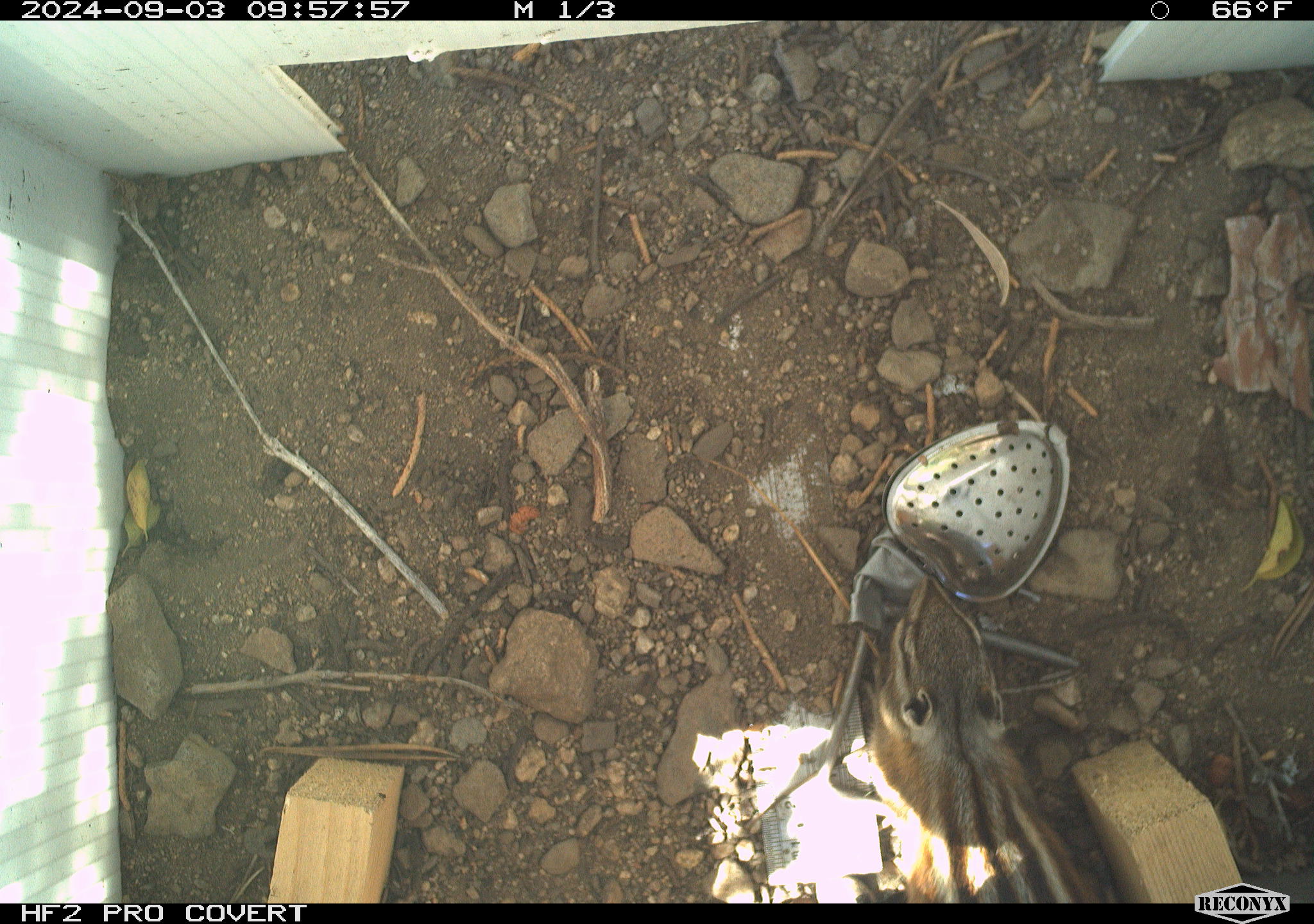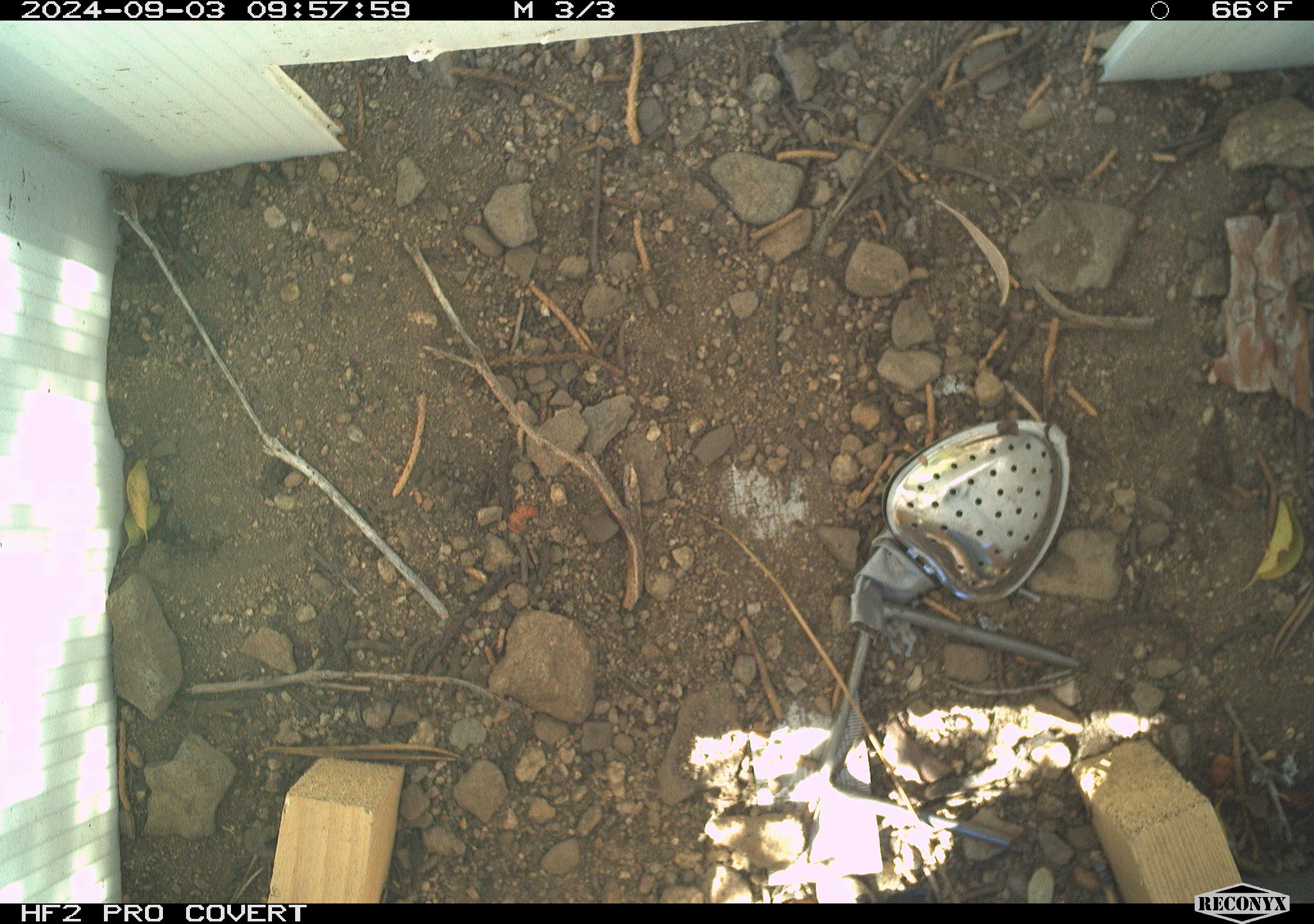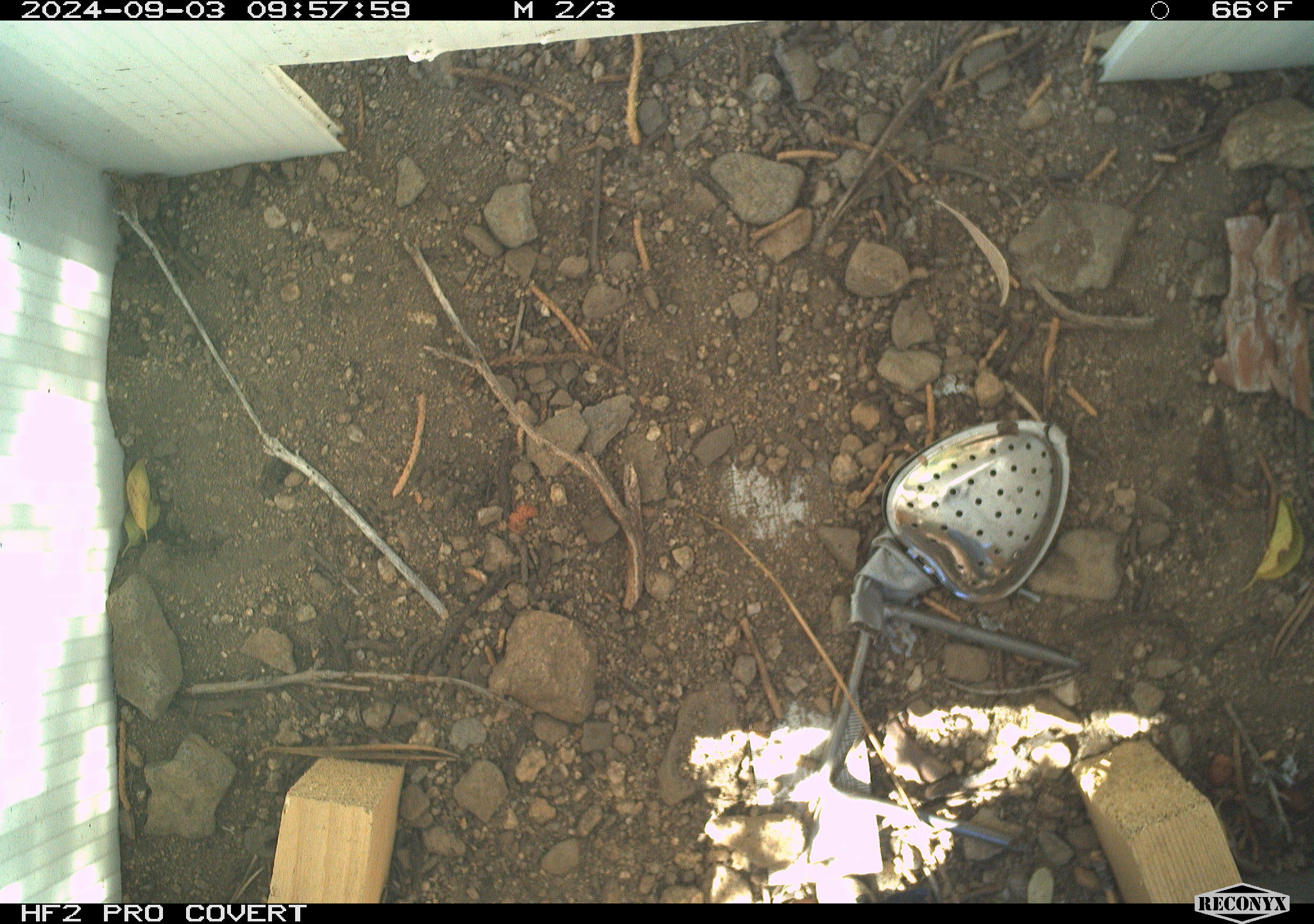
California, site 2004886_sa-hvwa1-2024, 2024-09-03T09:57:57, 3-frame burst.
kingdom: Animalia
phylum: Chordata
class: Mammalia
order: Rodentia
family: Sciuridae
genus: Neotamias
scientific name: Neotamias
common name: western chipmunks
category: neotamias species